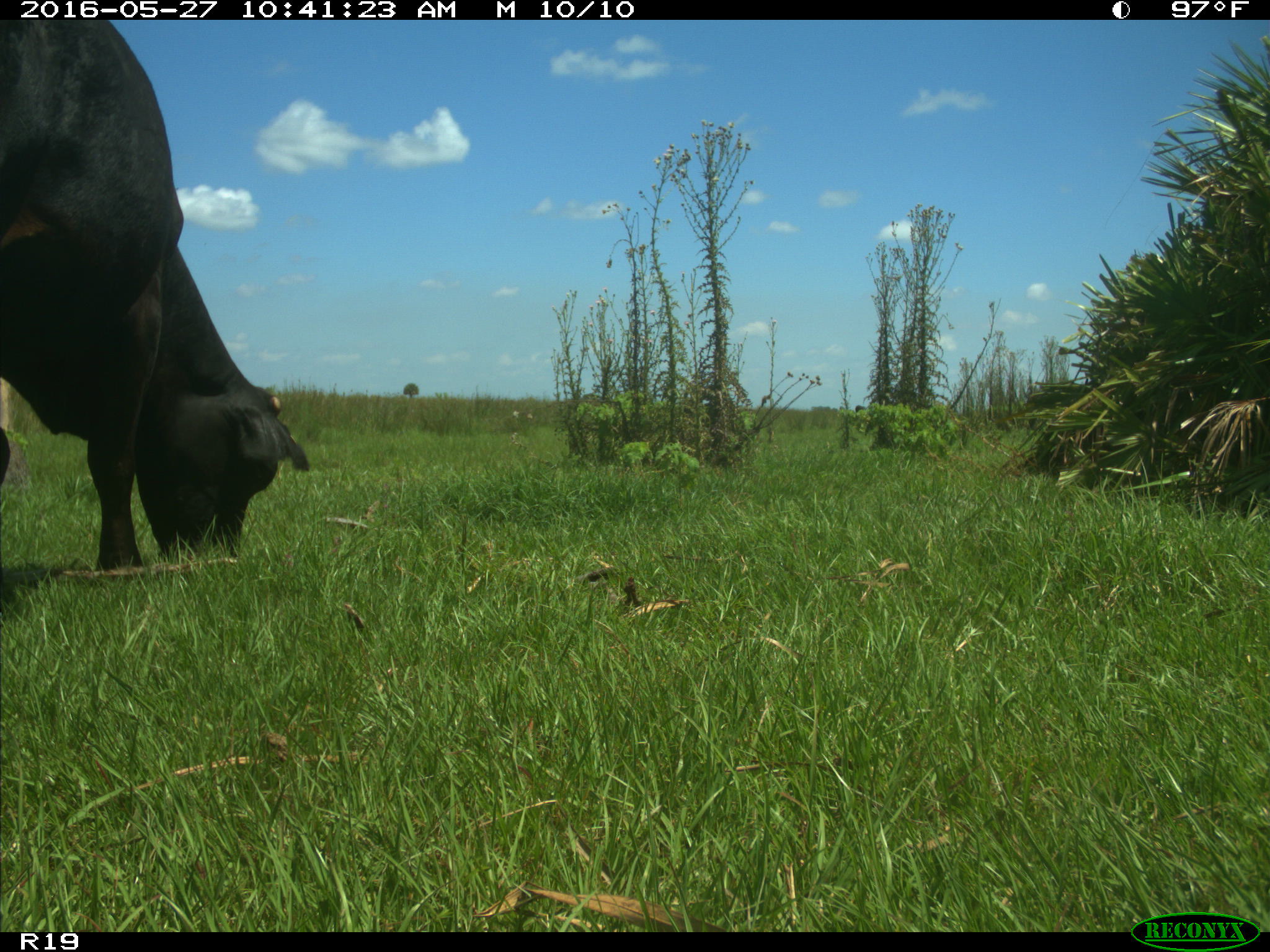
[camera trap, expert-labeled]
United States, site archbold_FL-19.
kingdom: Animalia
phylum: Chordata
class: Mammalia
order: Artiodactyla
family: Bovidae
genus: Bos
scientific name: Bos taurus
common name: domestic cow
Bos taurus (domestic cow).